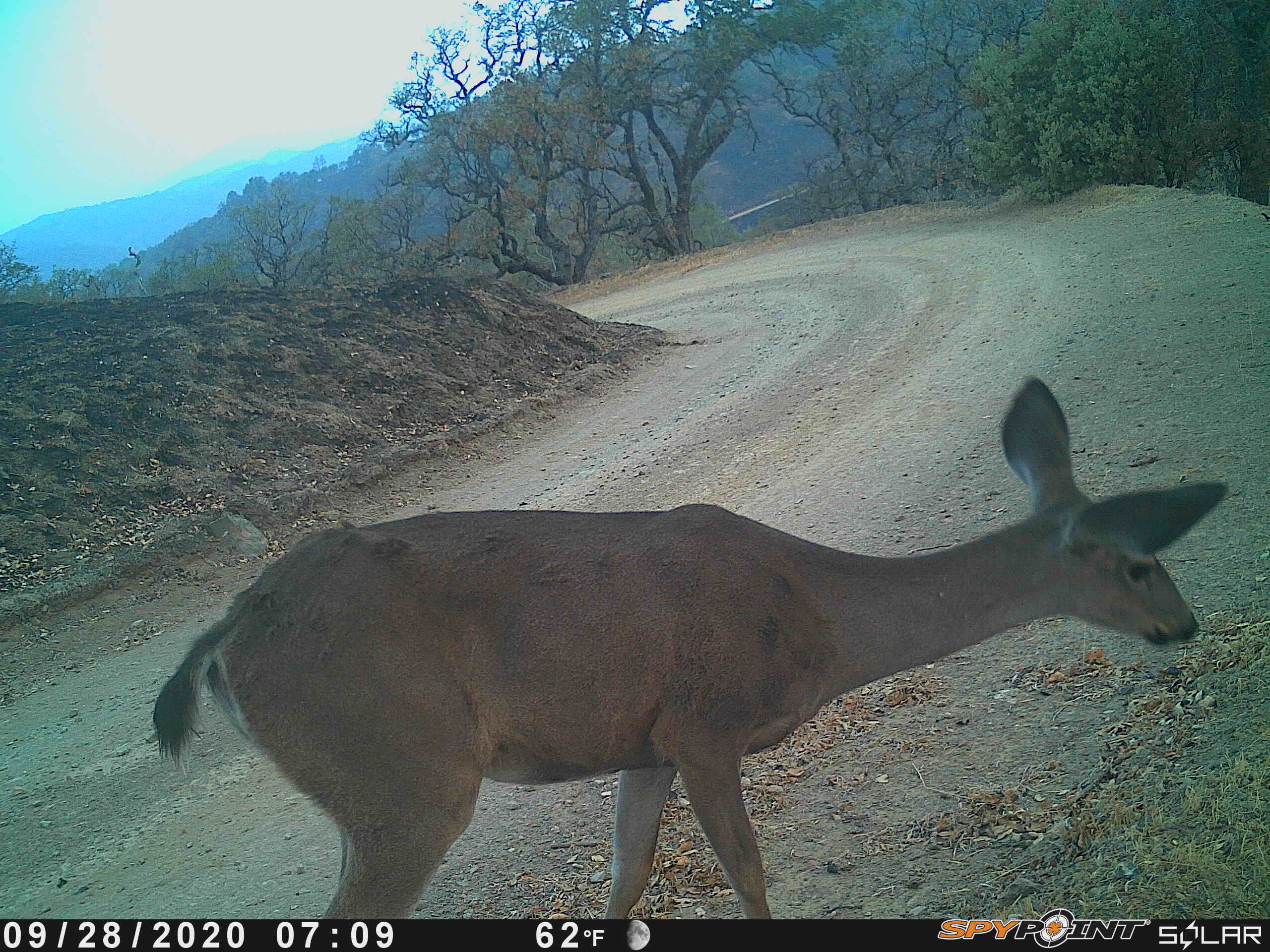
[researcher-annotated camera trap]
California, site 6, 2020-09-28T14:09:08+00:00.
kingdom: Animalia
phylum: Chordata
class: Mammalia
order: Artiodactyla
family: Cervidae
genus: Odocoileus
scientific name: Odocoileus hemionus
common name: mule deer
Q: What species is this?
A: Mule deer (Odocoileus hemionus).